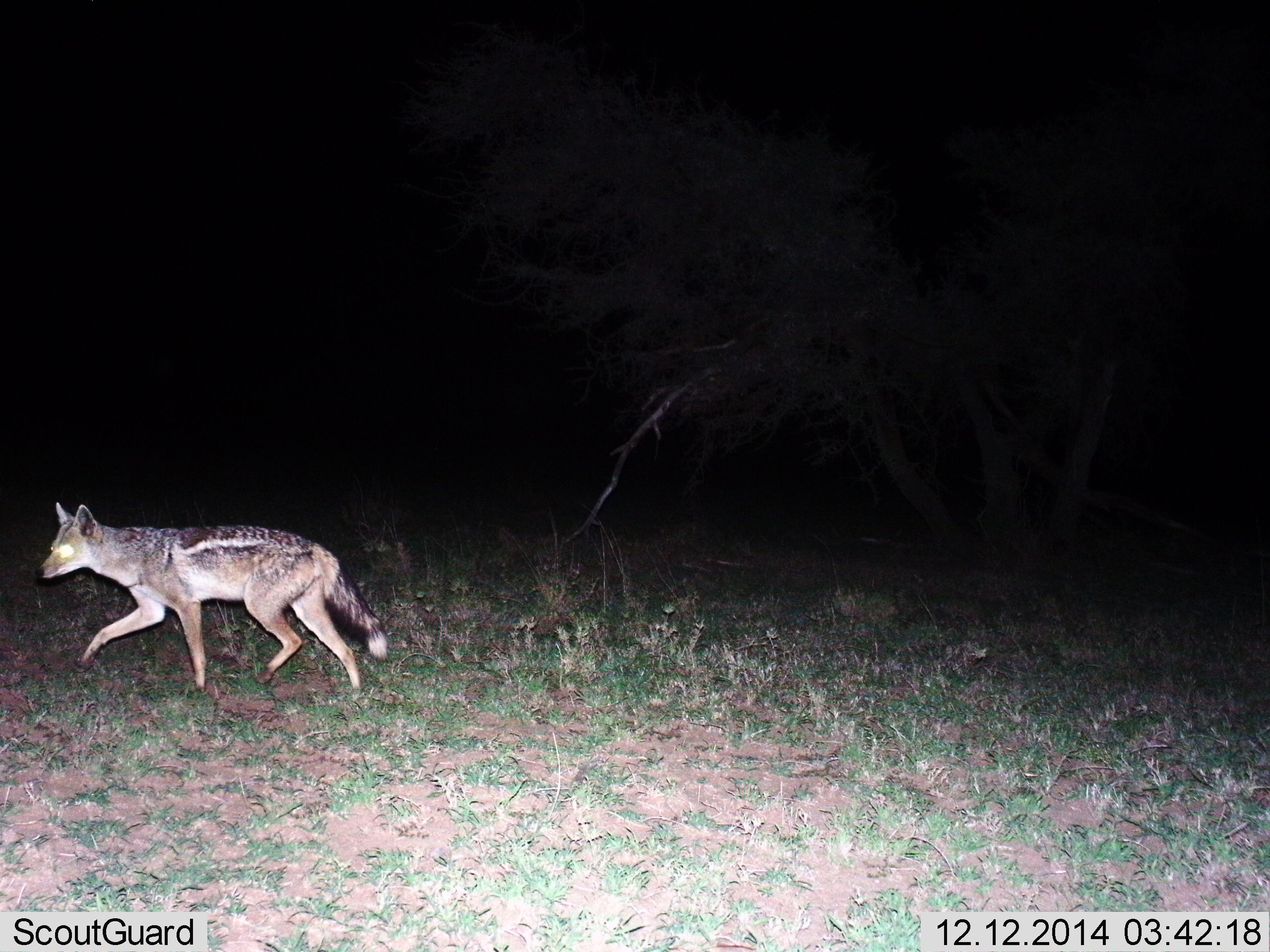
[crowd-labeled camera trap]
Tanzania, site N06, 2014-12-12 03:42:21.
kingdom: Animalia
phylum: Chordata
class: Mammalia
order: Carnivora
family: Canidae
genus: Lupulella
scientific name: Lupulella mesomelas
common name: black-backed jackal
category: jackal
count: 1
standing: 0%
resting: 0%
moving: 100%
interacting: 0%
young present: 0%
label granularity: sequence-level